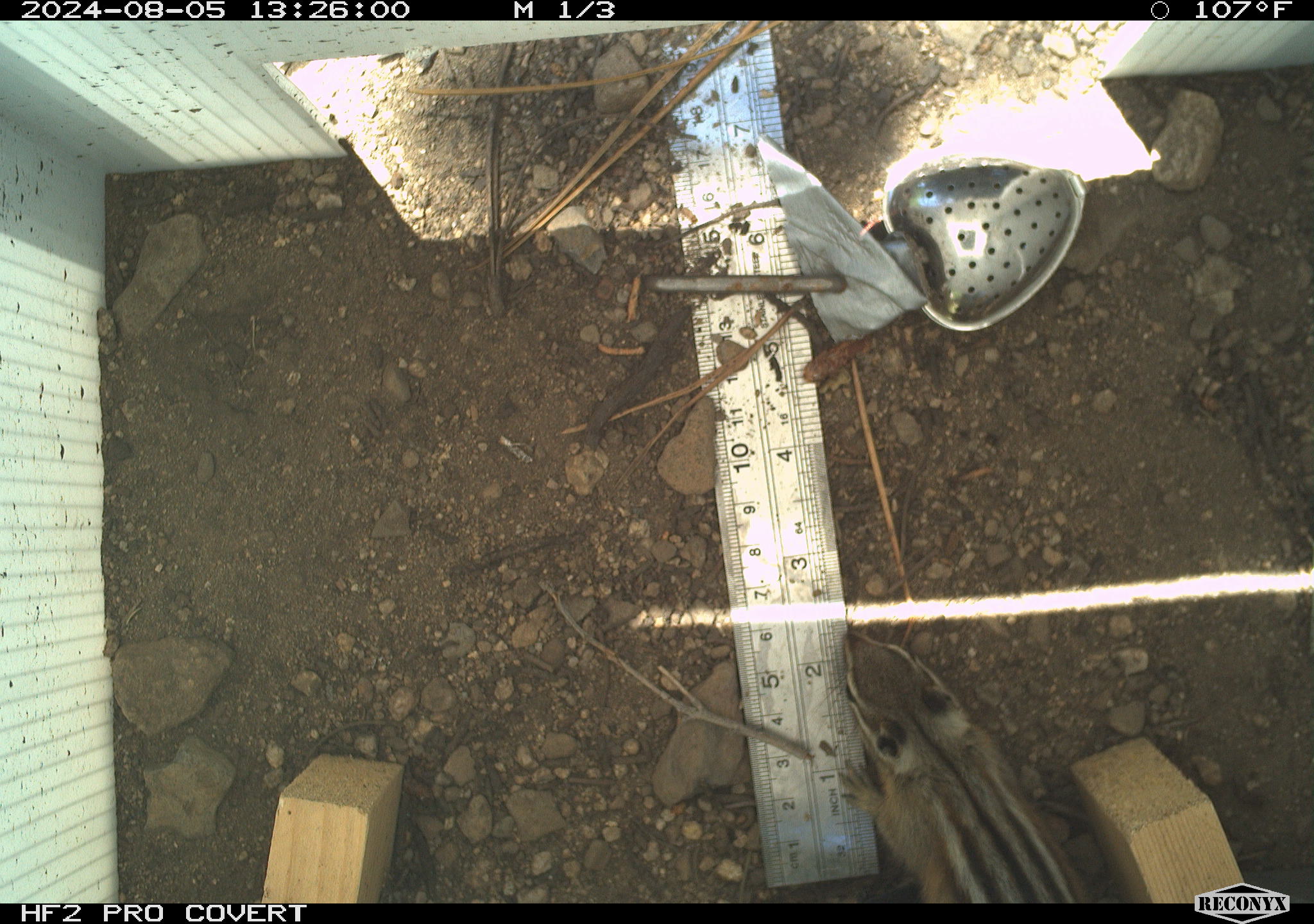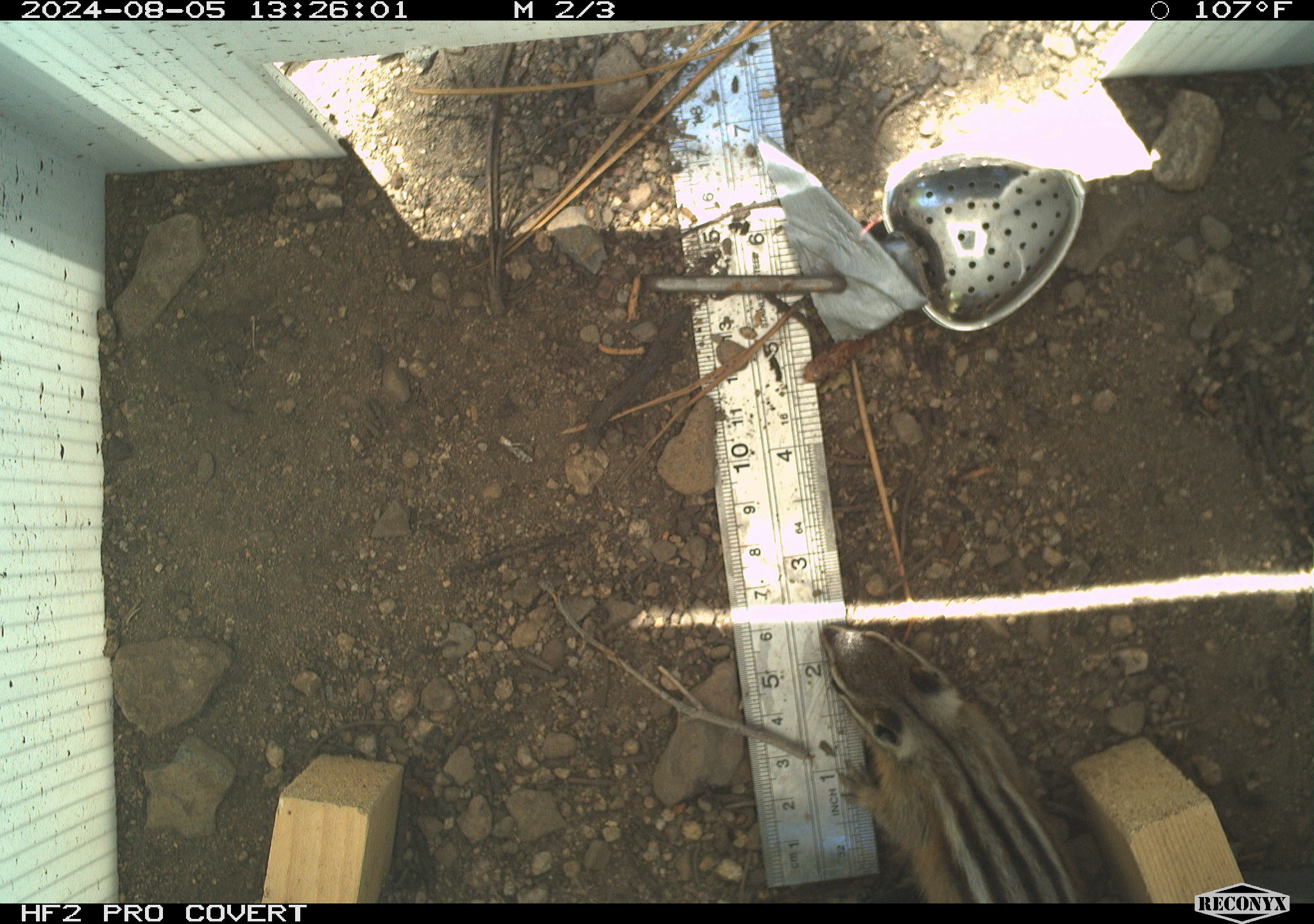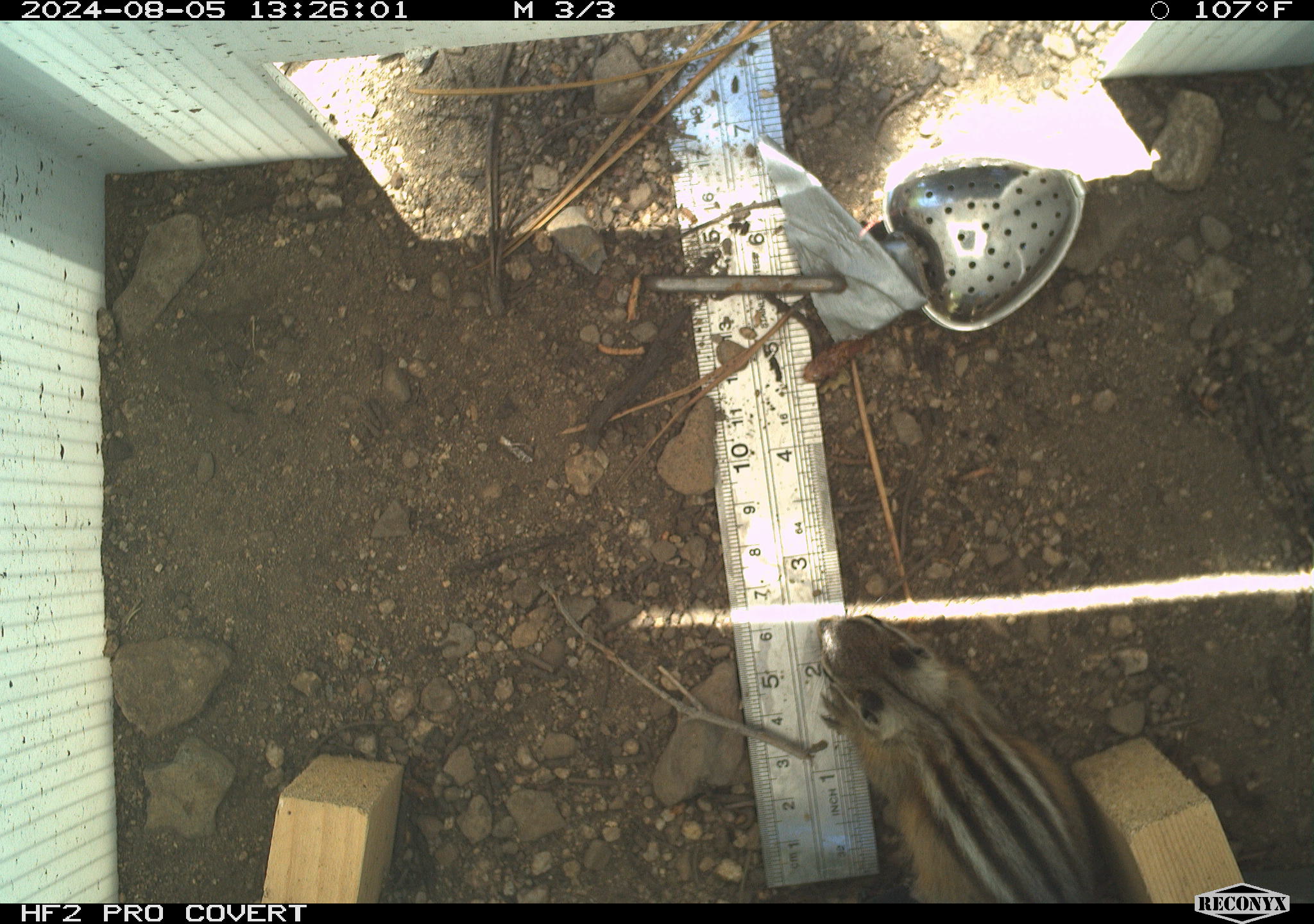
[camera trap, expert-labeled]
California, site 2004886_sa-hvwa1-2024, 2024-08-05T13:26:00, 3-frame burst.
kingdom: Animalia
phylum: Chordata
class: Mammalia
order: Rodentia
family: Sciuridae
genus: Neotamias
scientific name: Neotamias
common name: western chipmunks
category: neotamias species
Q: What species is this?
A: Neotamias species (western chipmunks) (Neotamias).